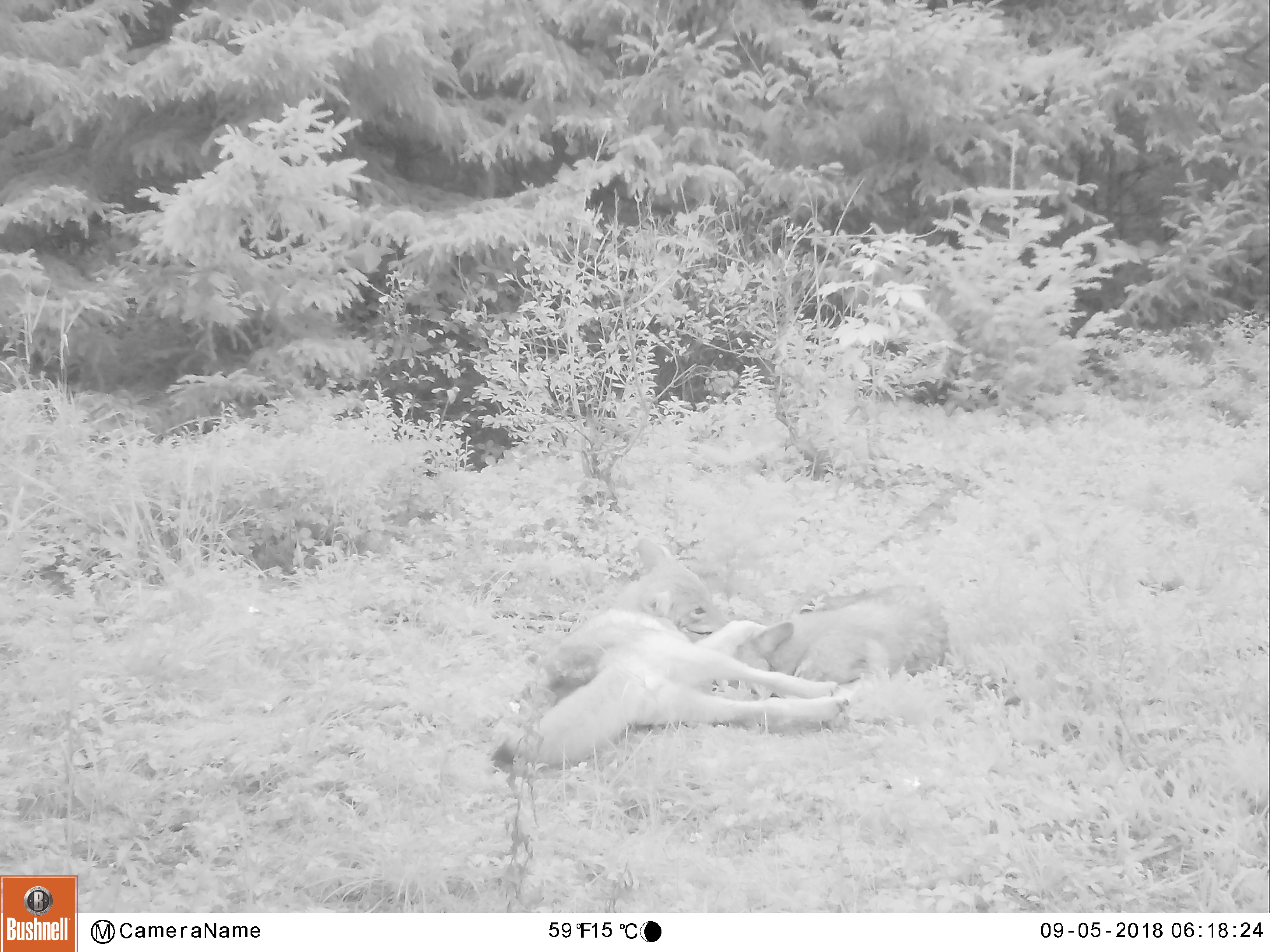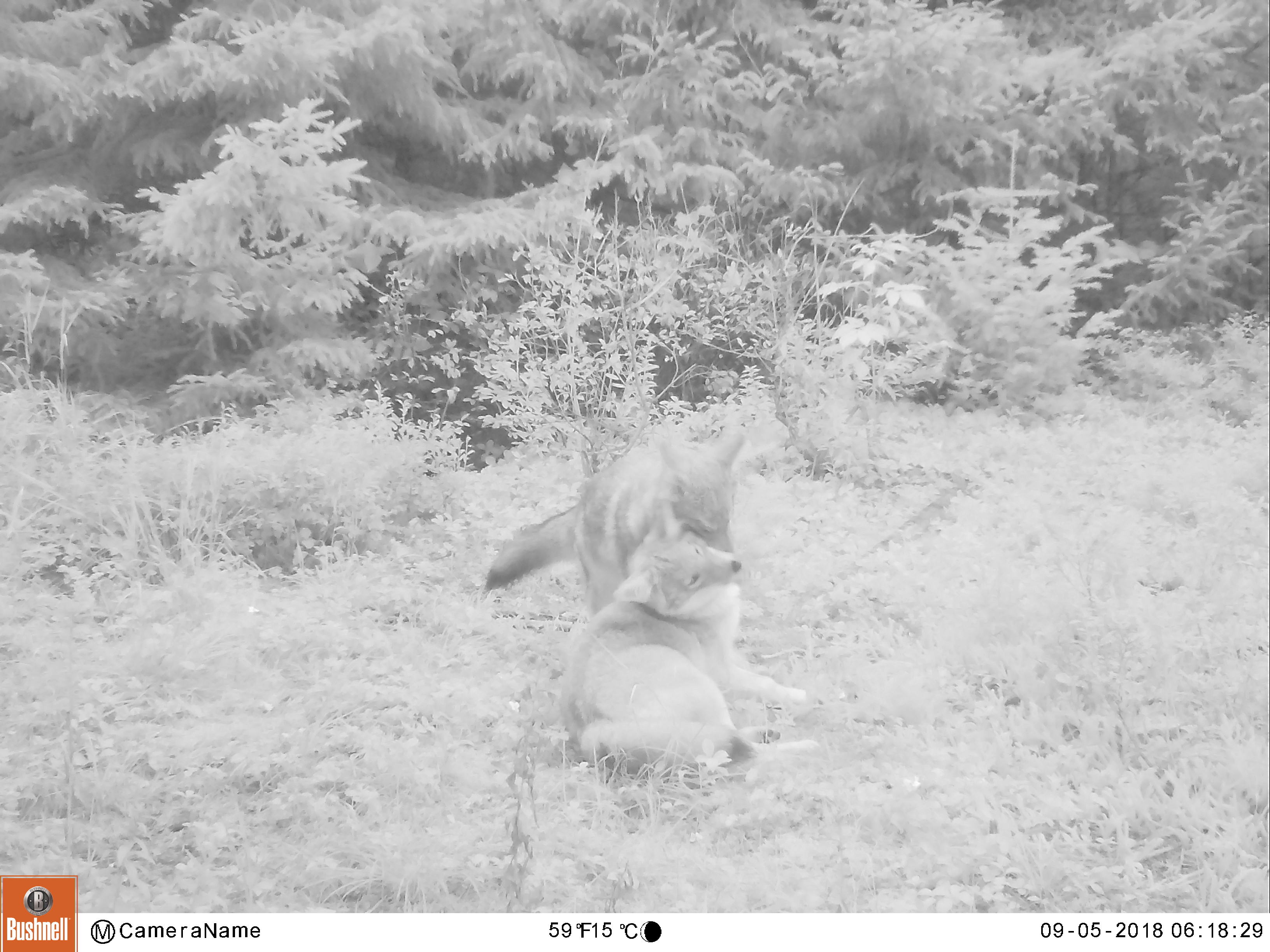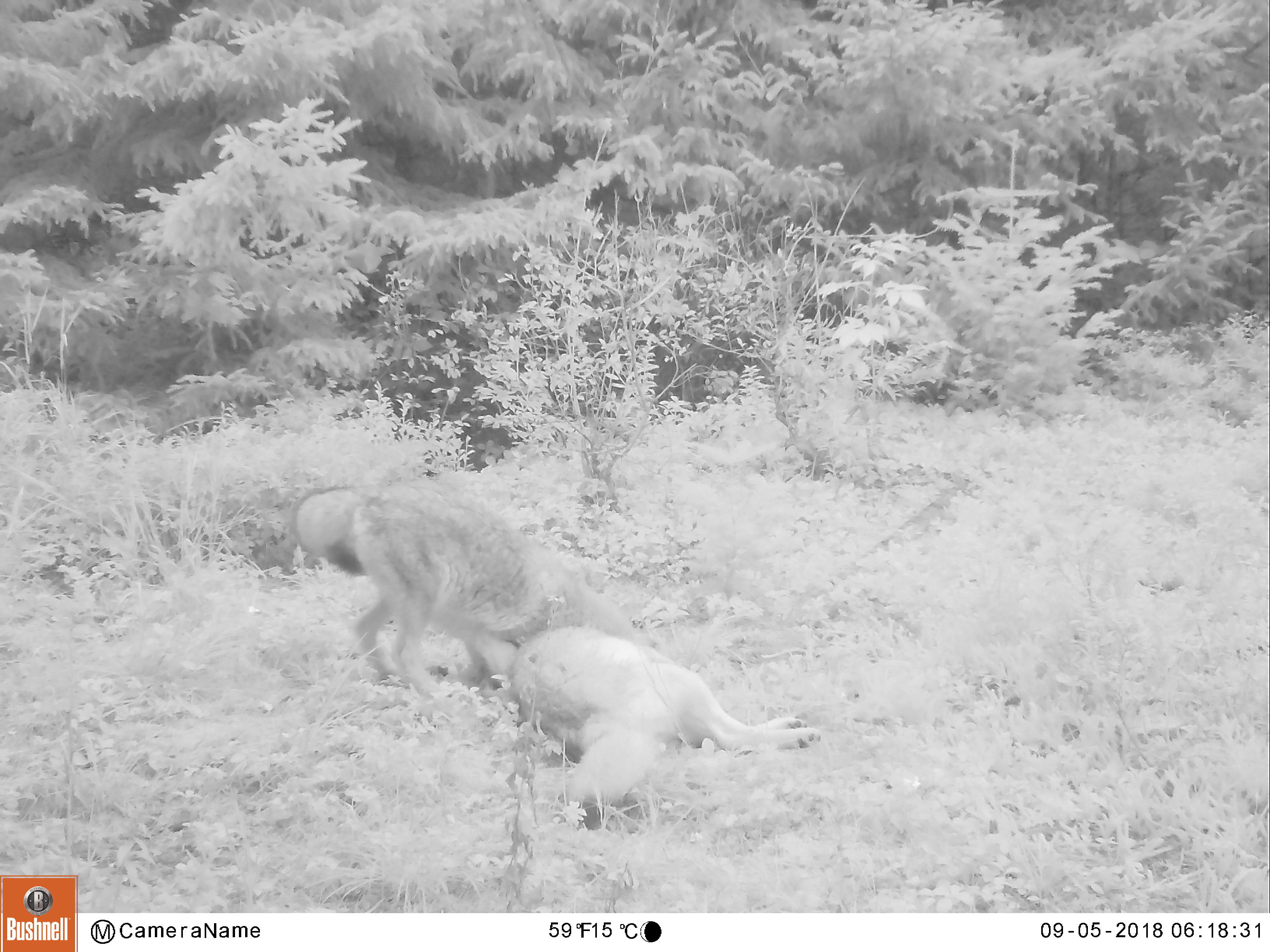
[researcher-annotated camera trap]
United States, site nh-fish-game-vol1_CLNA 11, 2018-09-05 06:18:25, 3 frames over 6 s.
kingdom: Animalia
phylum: Chordata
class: Mammalia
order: Carnivora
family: Canidae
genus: Canis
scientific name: Canis latrans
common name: coyote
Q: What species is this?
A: Coyote (Canis latrans).